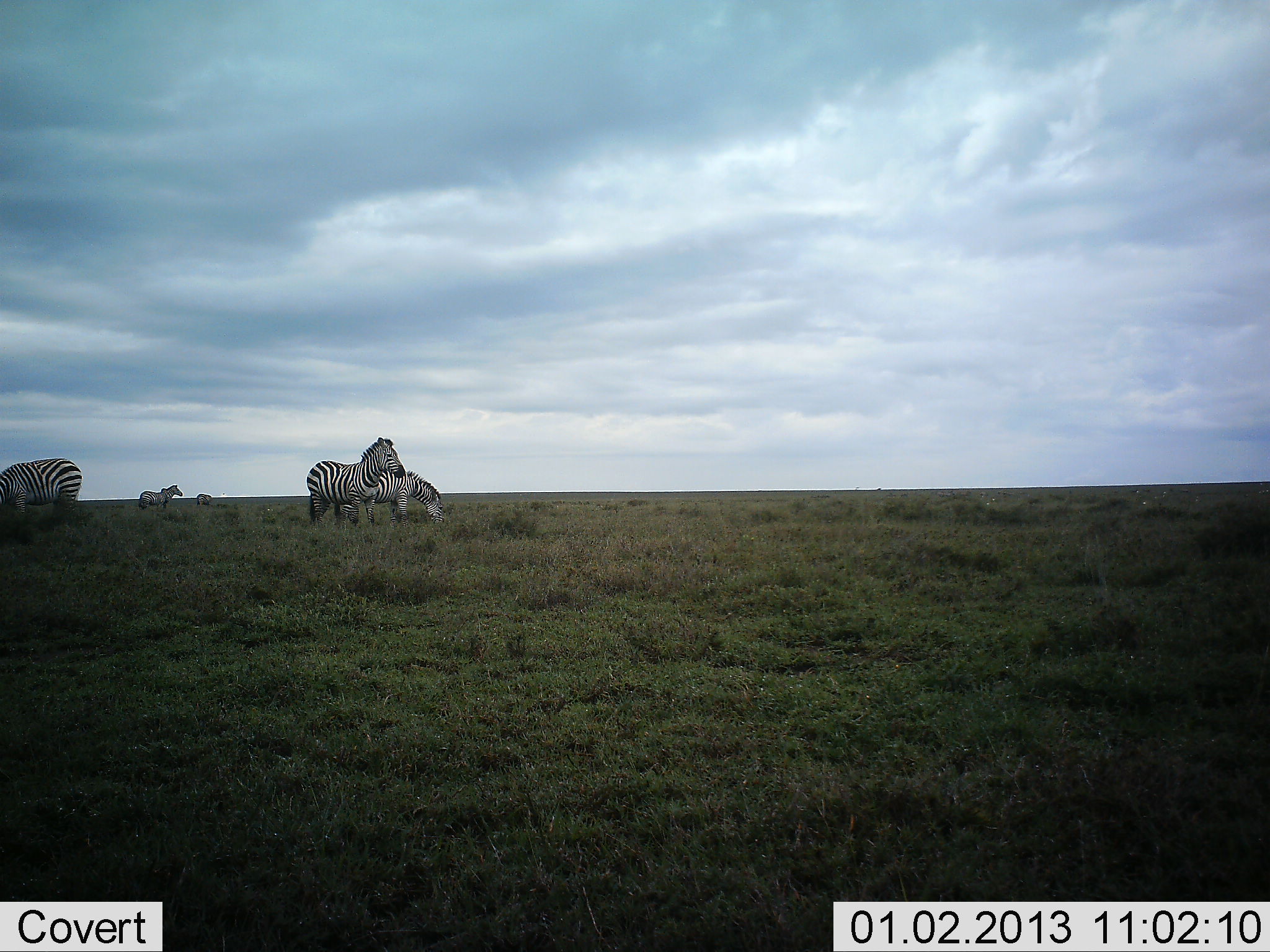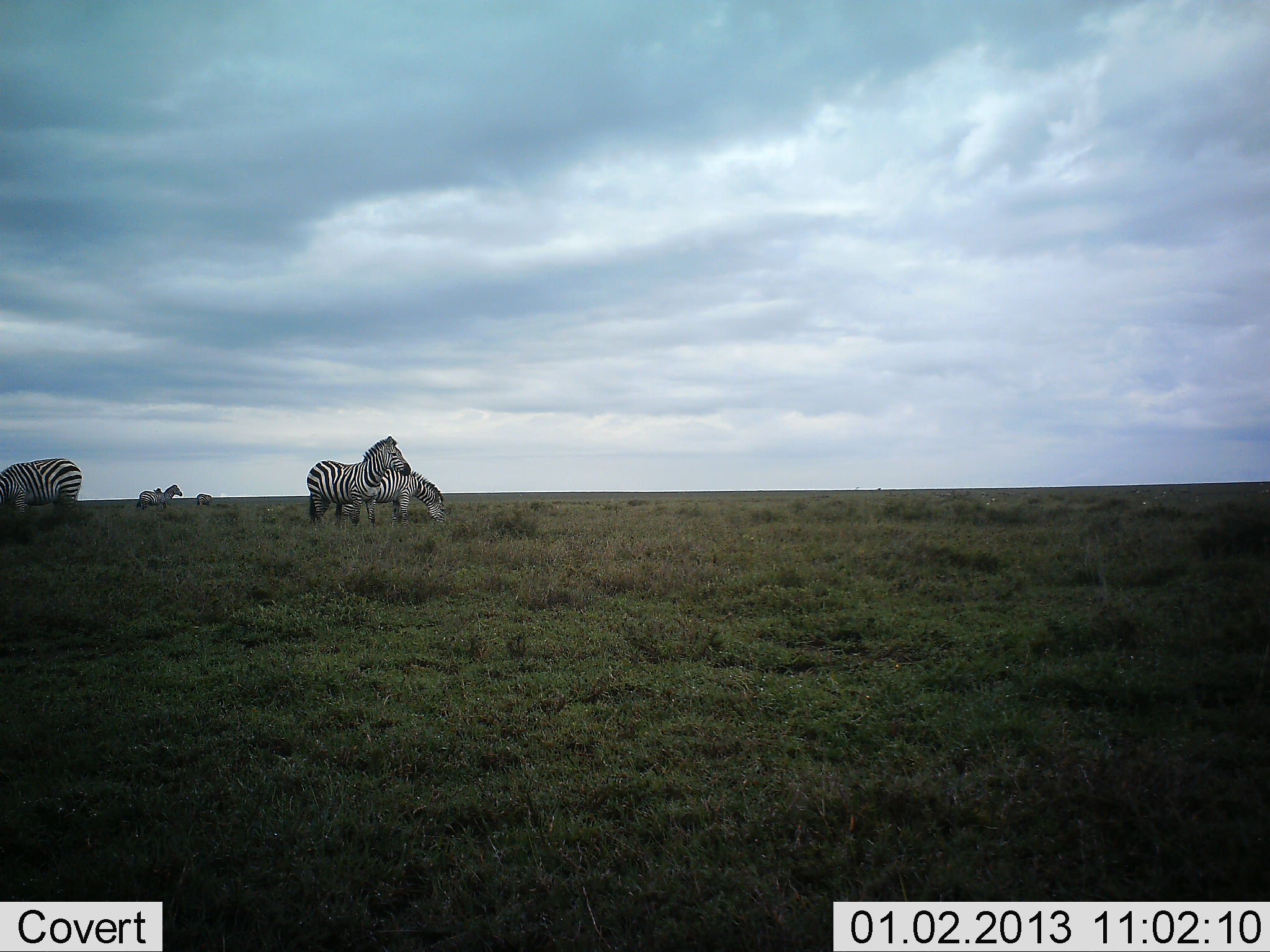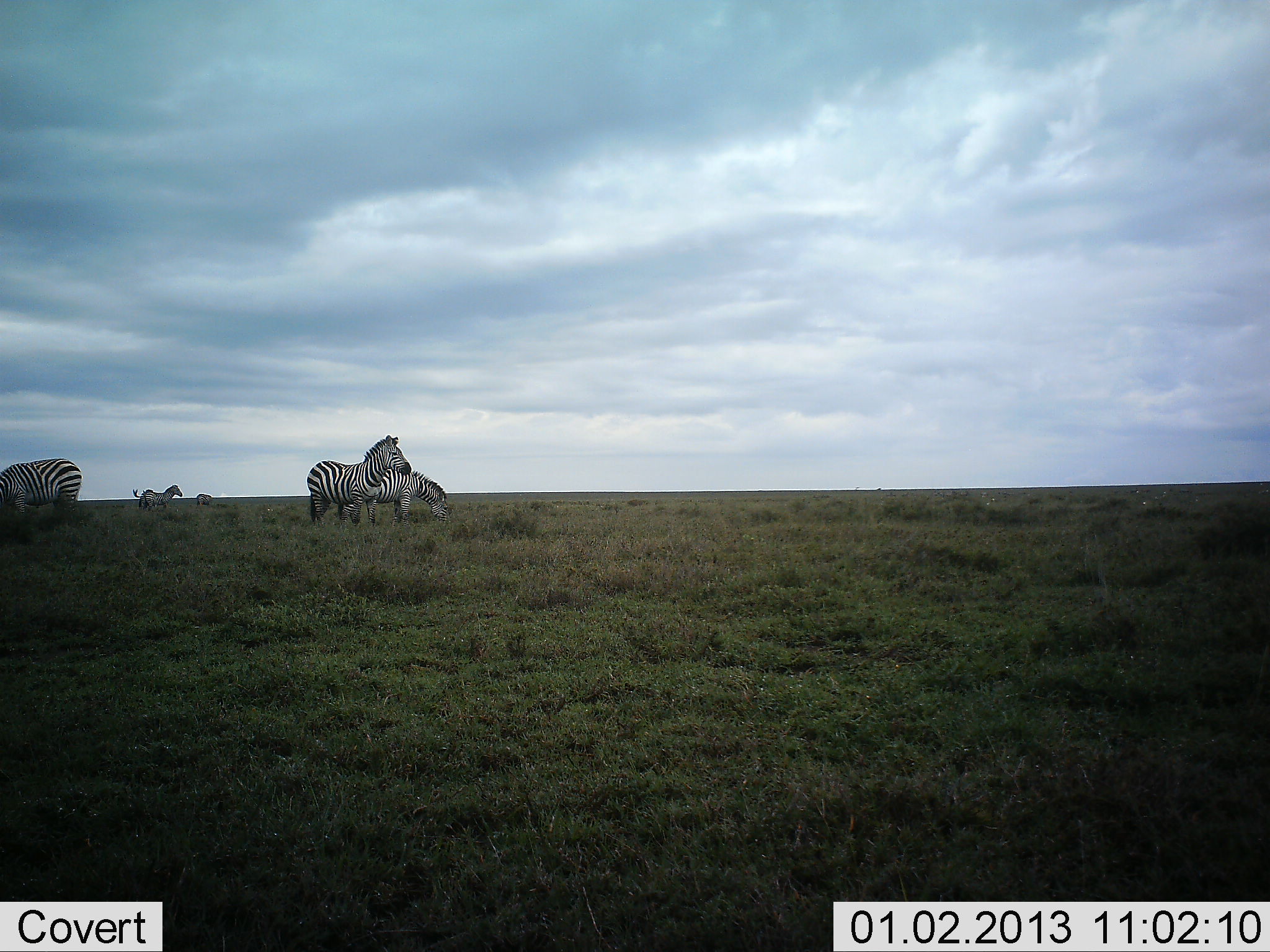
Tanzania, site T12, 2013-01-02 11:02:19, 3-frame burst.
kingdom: Animalia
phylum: Chordata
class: Mammalia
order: Perissodactyla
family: Equidae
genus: Equus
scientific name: Equus quagga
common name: plains zebra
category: zebra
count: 5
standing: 100%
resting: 0%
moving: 18%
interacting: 0%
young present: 0%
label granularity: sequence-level